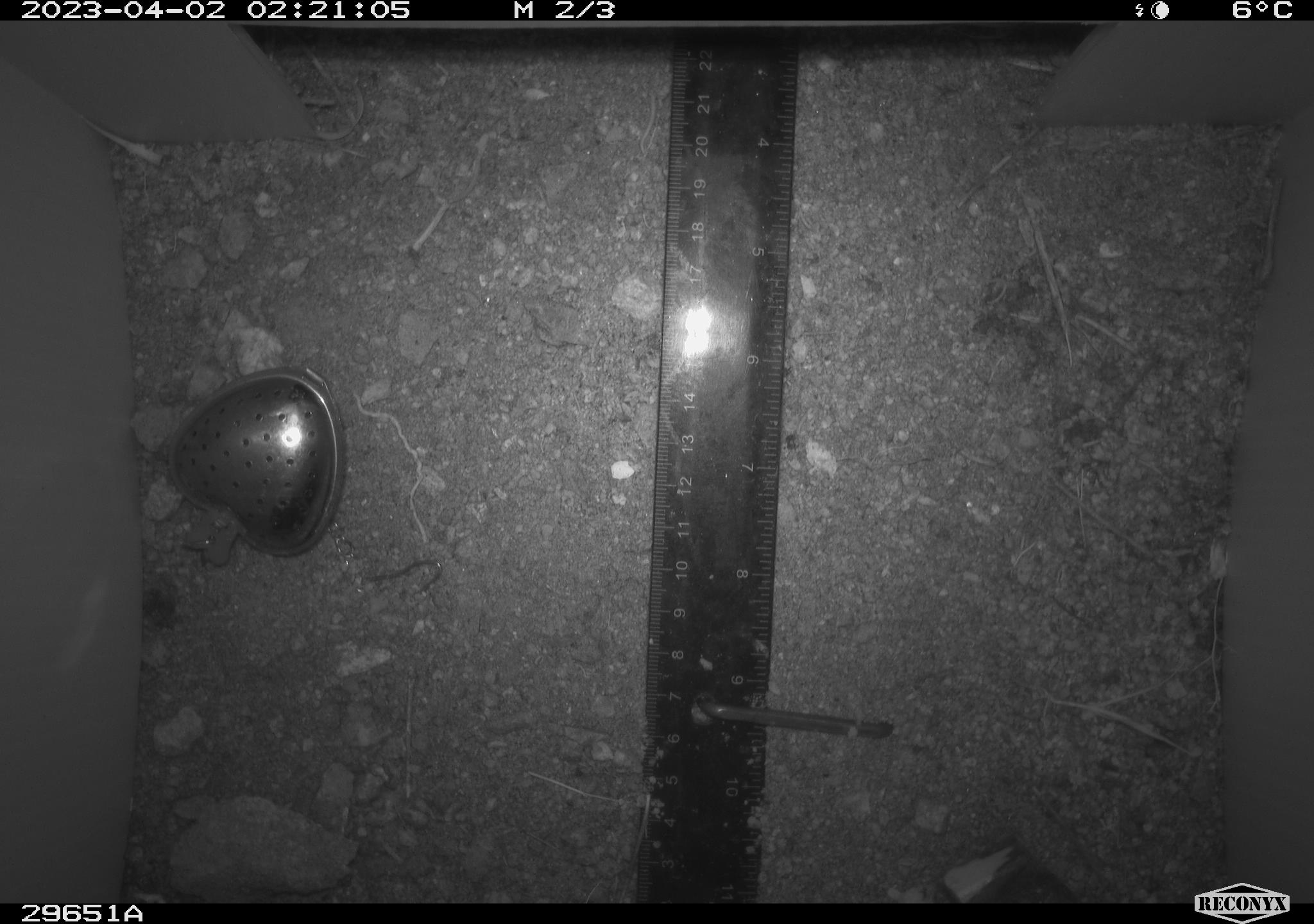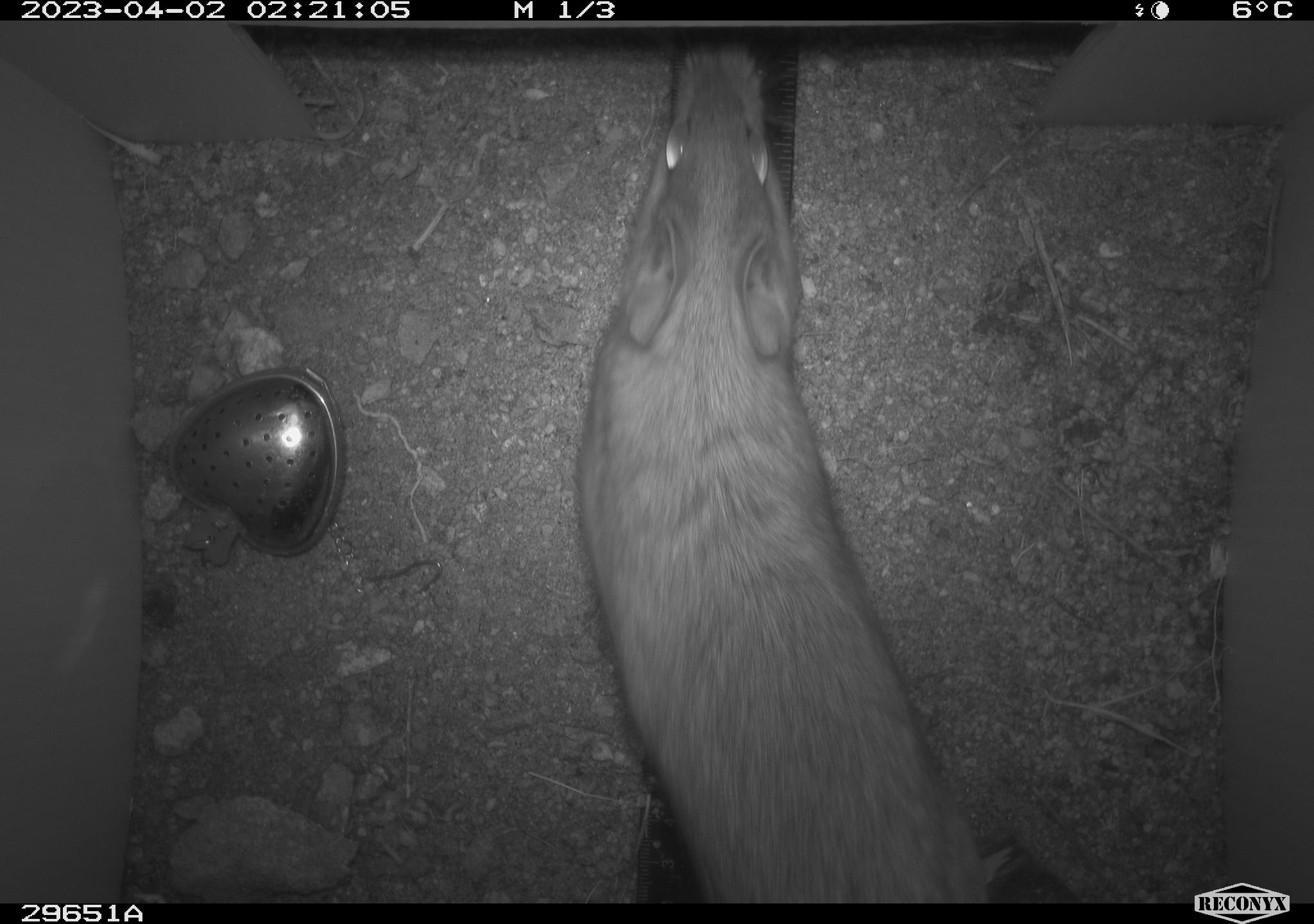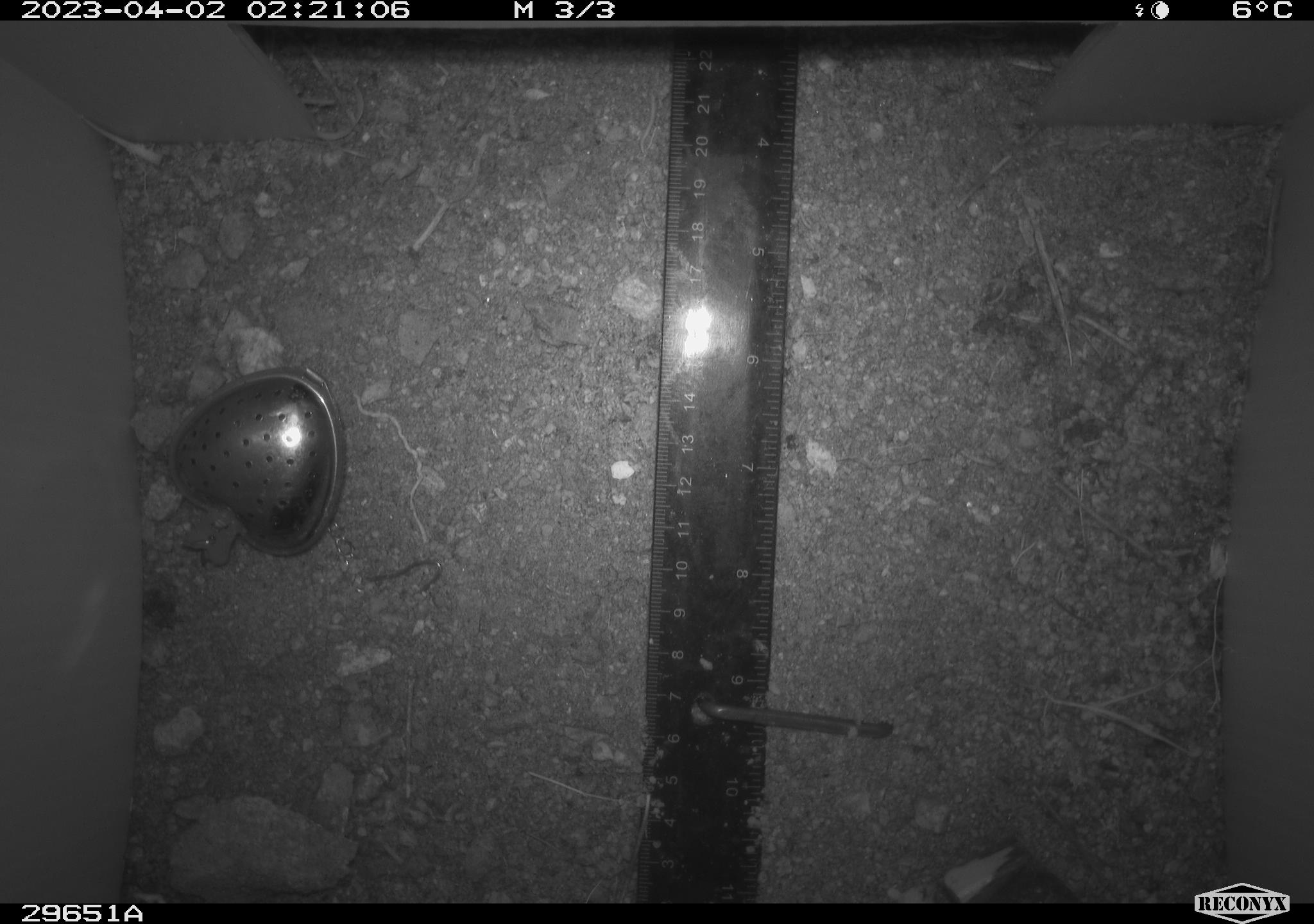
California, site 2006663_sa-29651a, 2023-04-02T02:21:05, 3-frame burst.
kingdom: Animalia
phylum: Chordata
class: Mammalia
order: Rodentia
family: Cricetidae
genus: Neotoma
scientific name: Neotoma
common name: pack rat or woodrat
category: neotoma species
Neotoma species (pack rat or woodrat) (Neotoma).